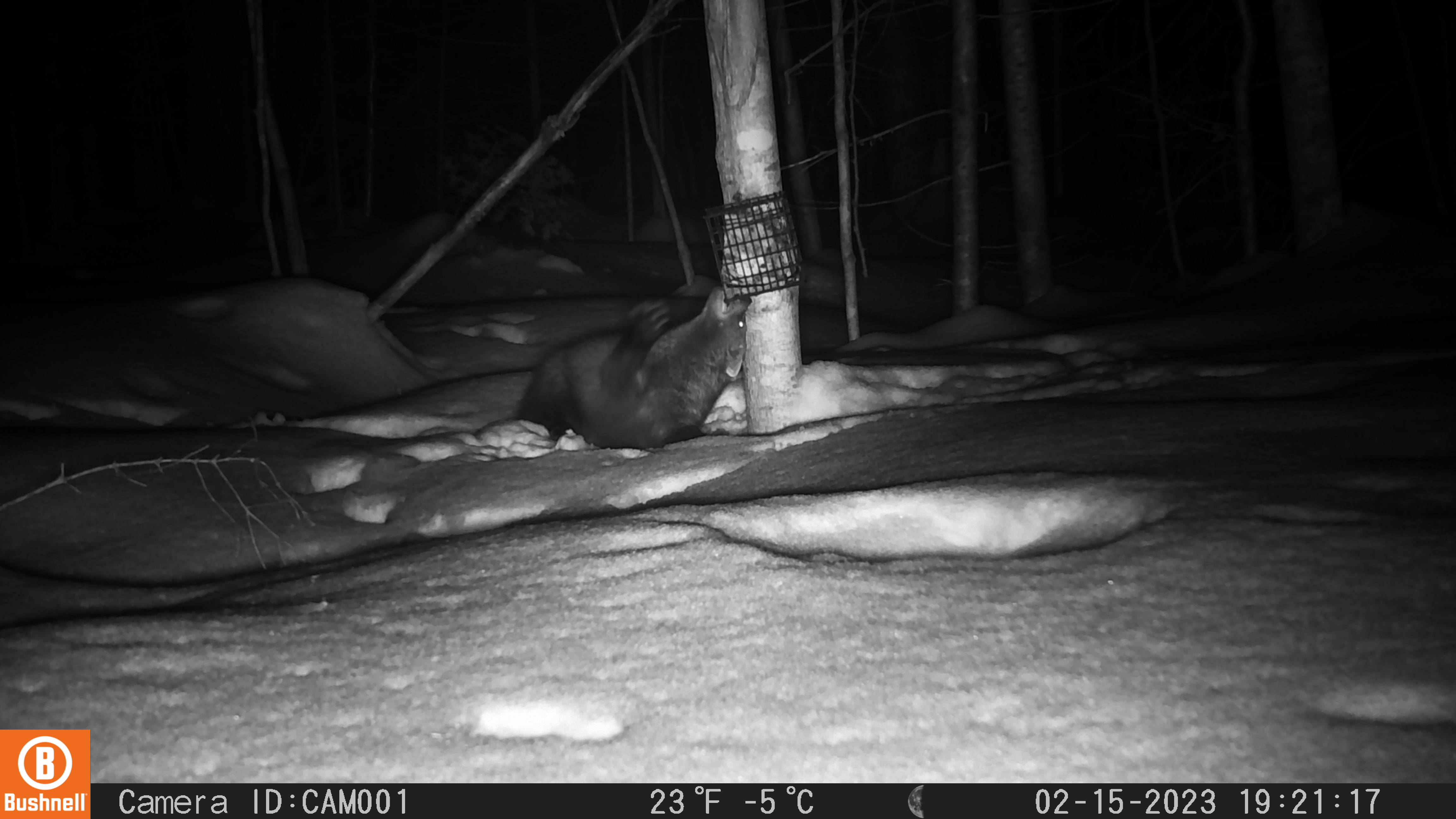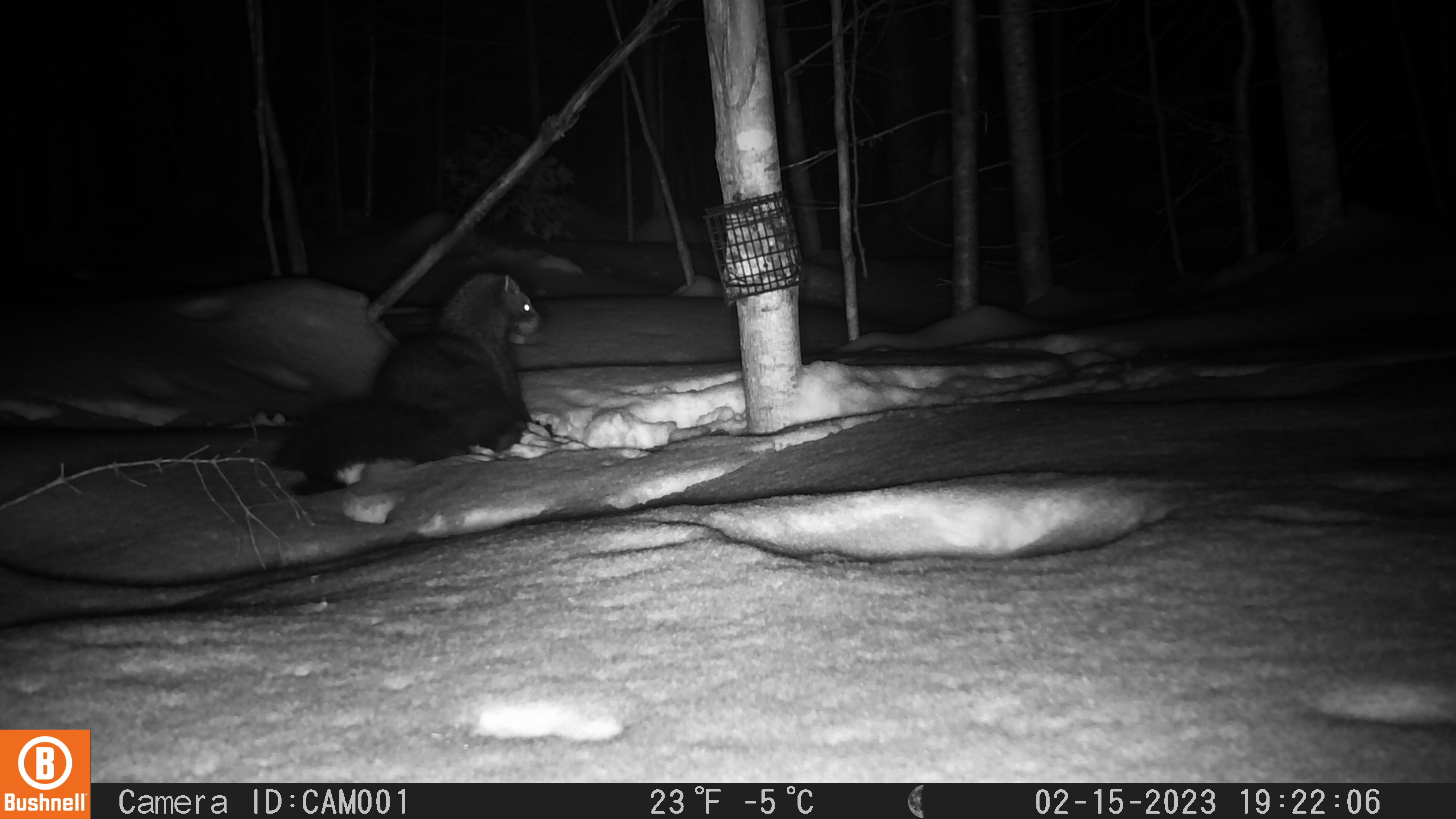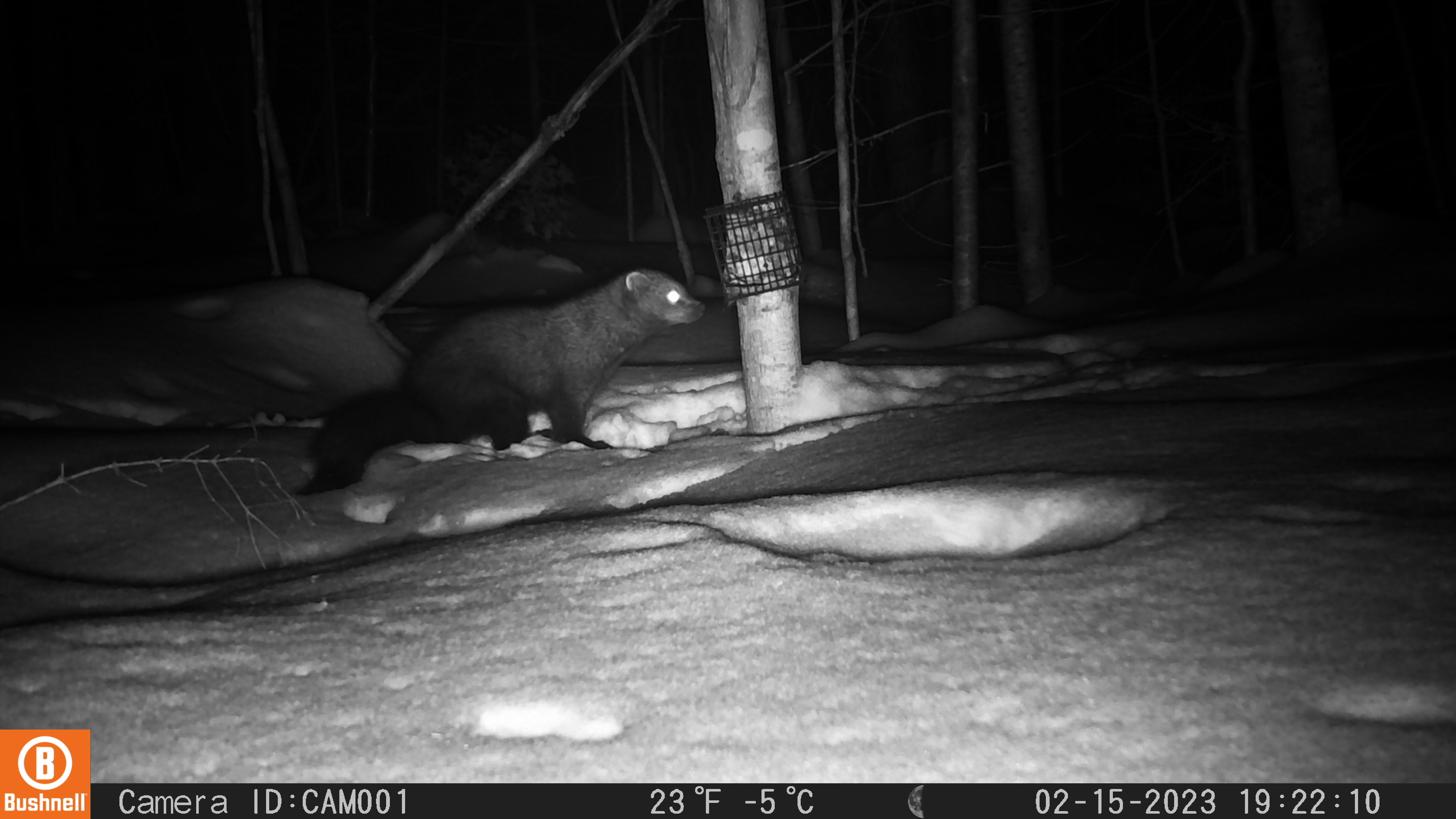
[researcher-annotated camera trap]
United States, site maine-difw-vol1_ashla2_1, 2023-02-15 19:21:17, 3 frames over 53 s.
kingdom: Animalia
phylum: Chordata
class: Mammalia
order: Carnivora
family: Mustelidae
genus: Pekania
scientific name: Pekania pennanti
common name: fisher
Fisher (Pekania pennanti).